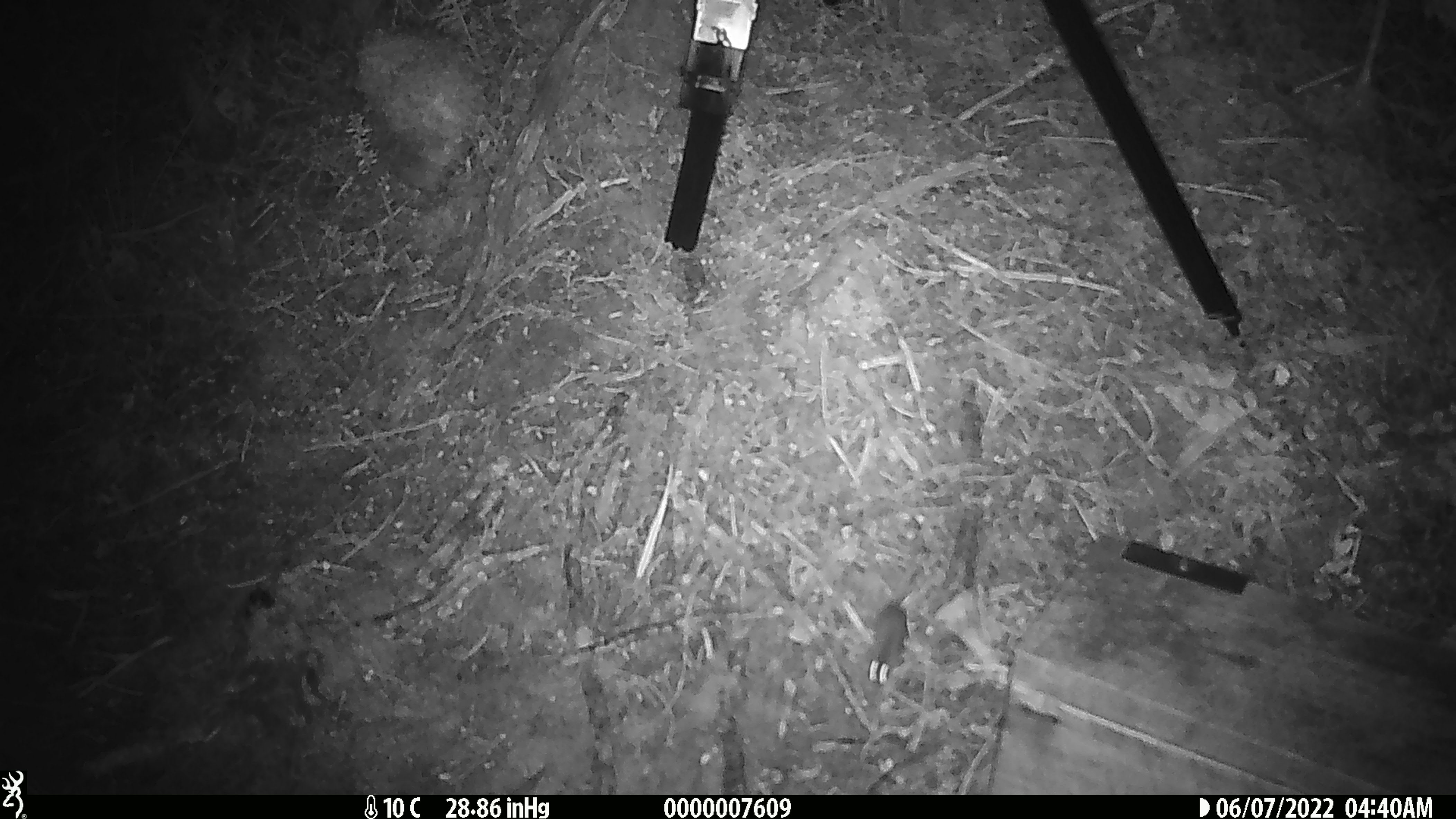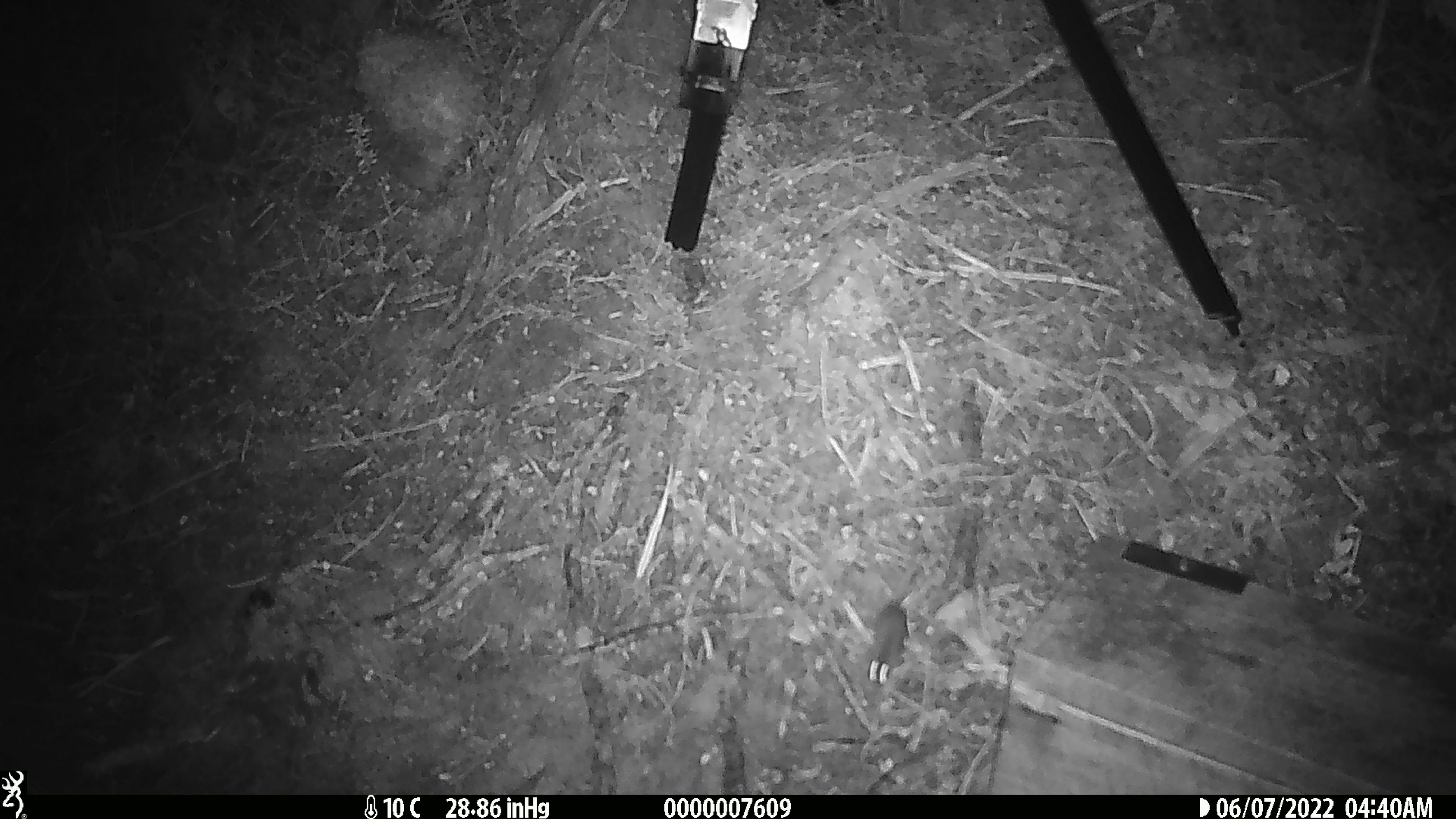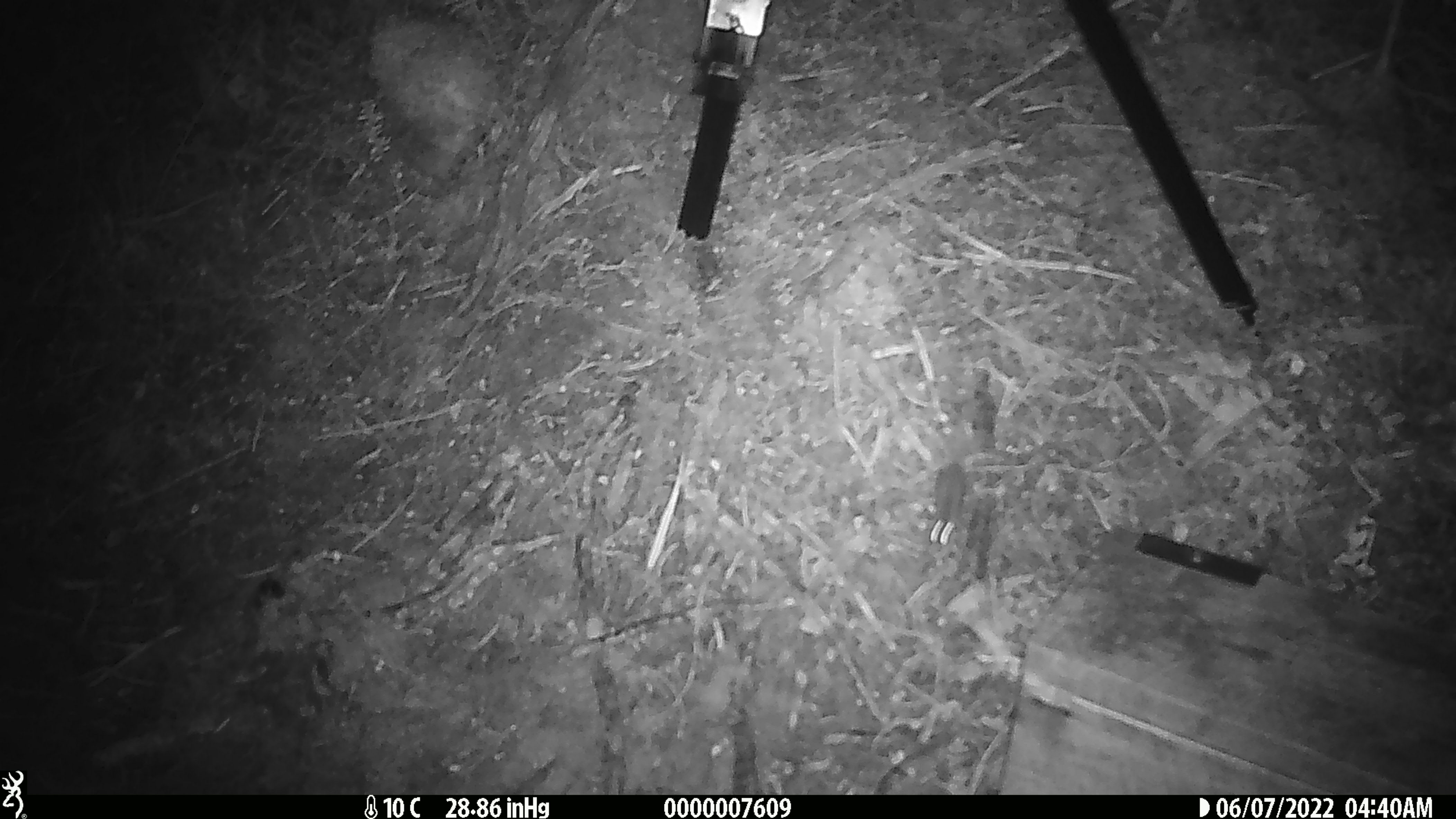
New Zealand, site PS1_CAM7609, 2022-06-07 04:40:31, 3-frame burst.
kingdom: Animalia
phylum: Chordata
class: Mammalia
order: Rodentia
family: Muridae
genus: Mus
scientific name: Mus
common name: mouse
Mouse (Mus).